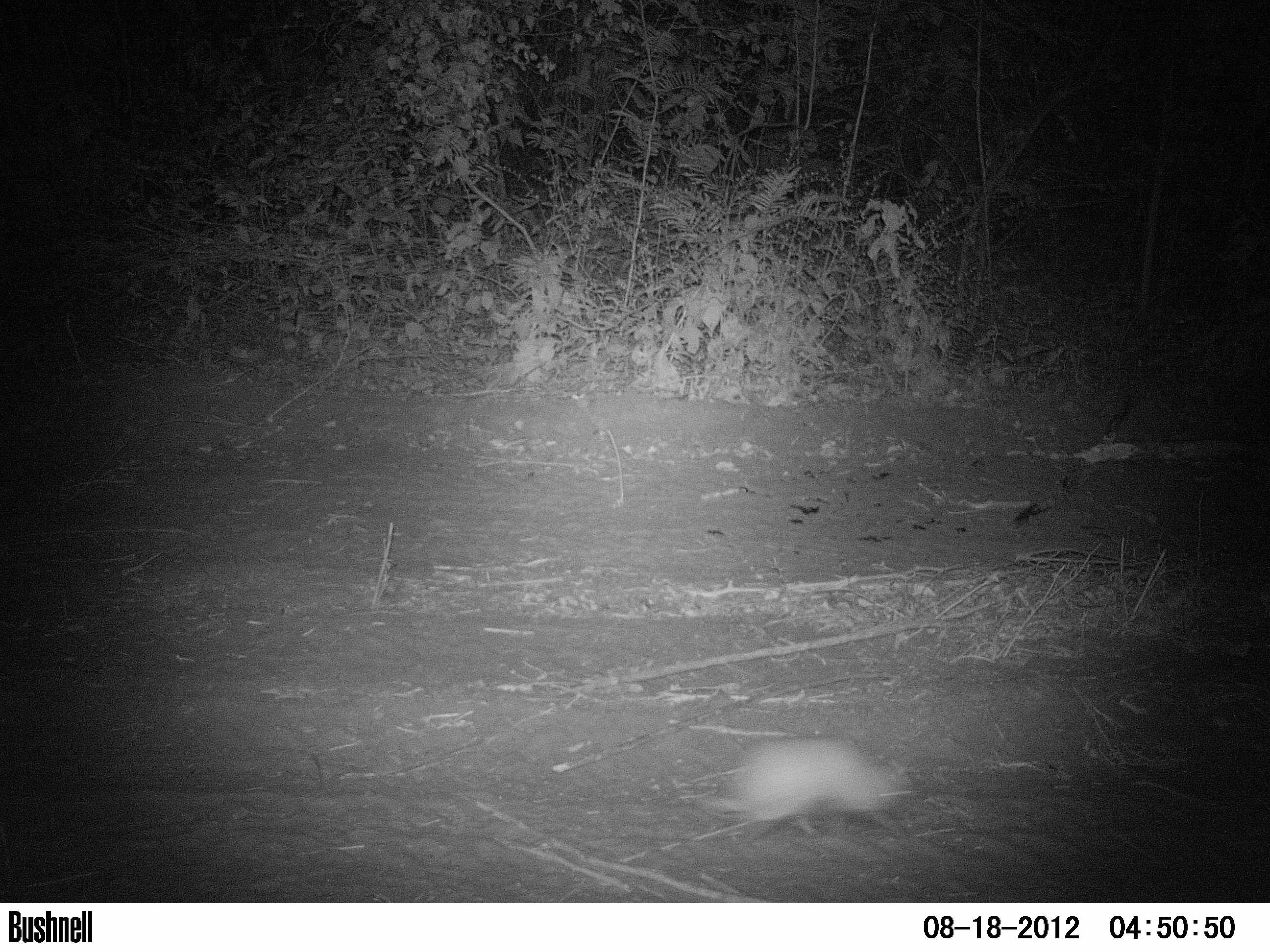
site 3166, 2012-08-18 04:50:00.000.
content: unidentified animal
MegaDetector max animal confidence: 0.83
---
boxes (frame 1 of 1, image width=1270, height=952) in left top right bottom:
unknown: 706 737 916 841